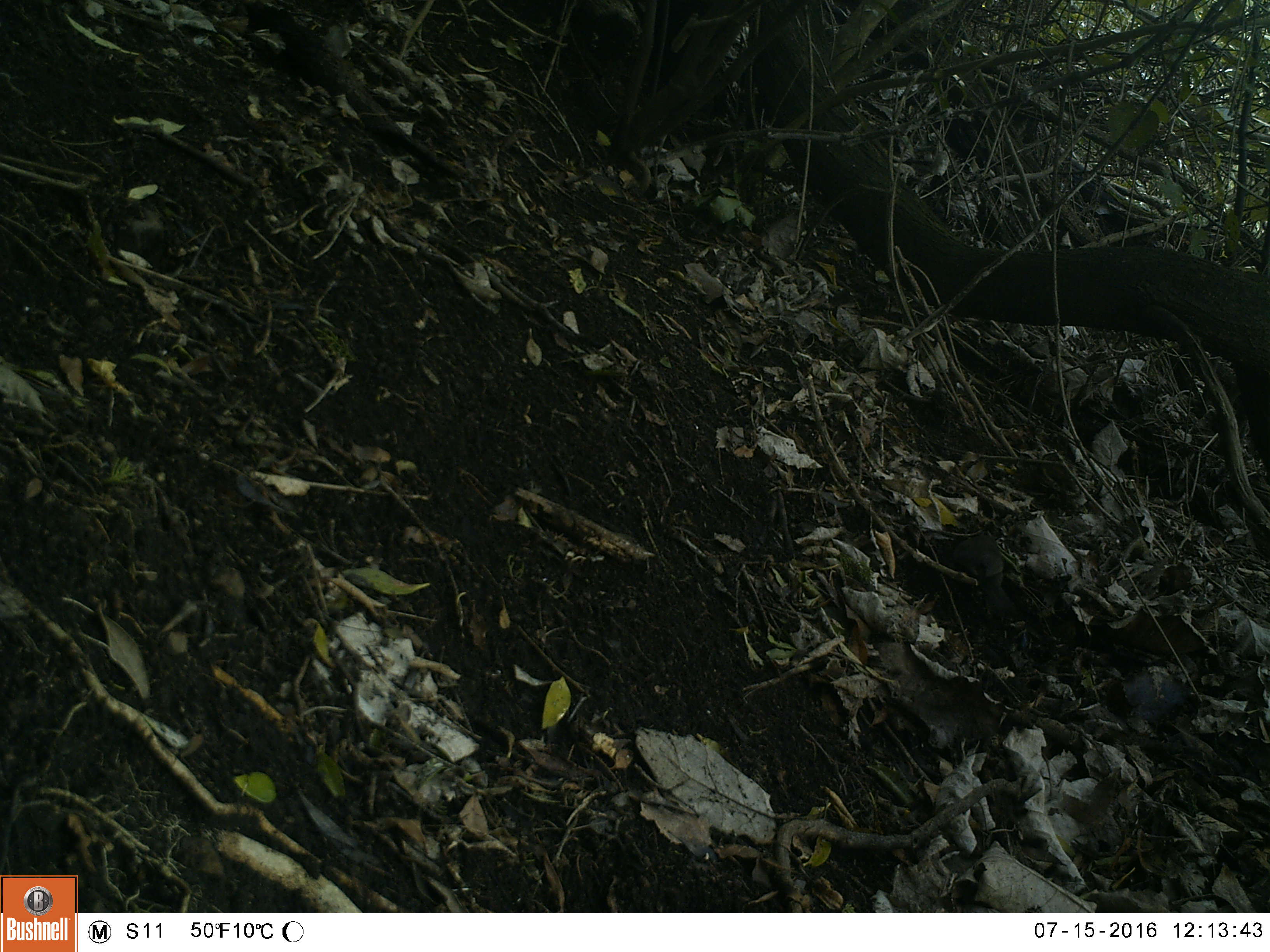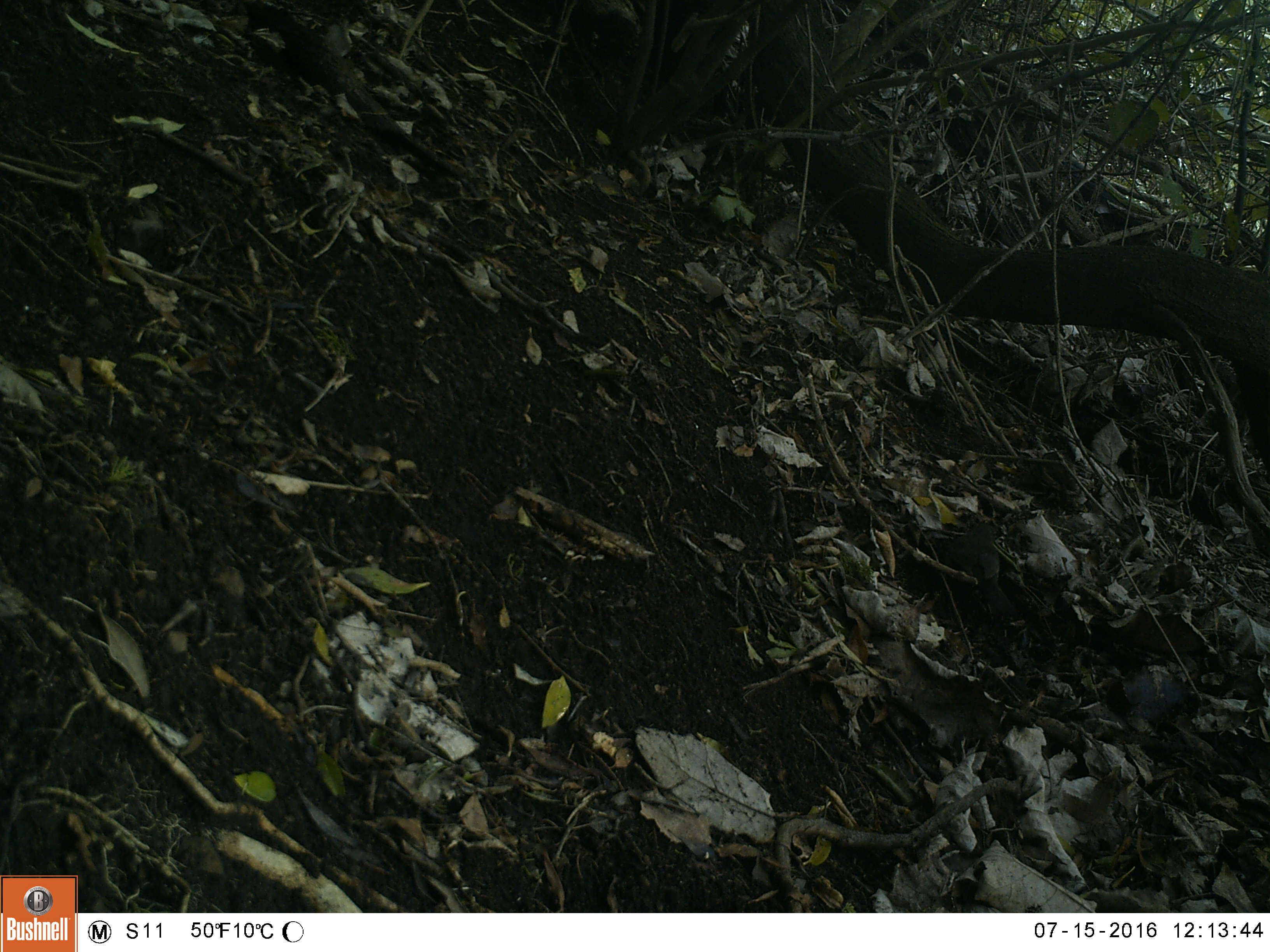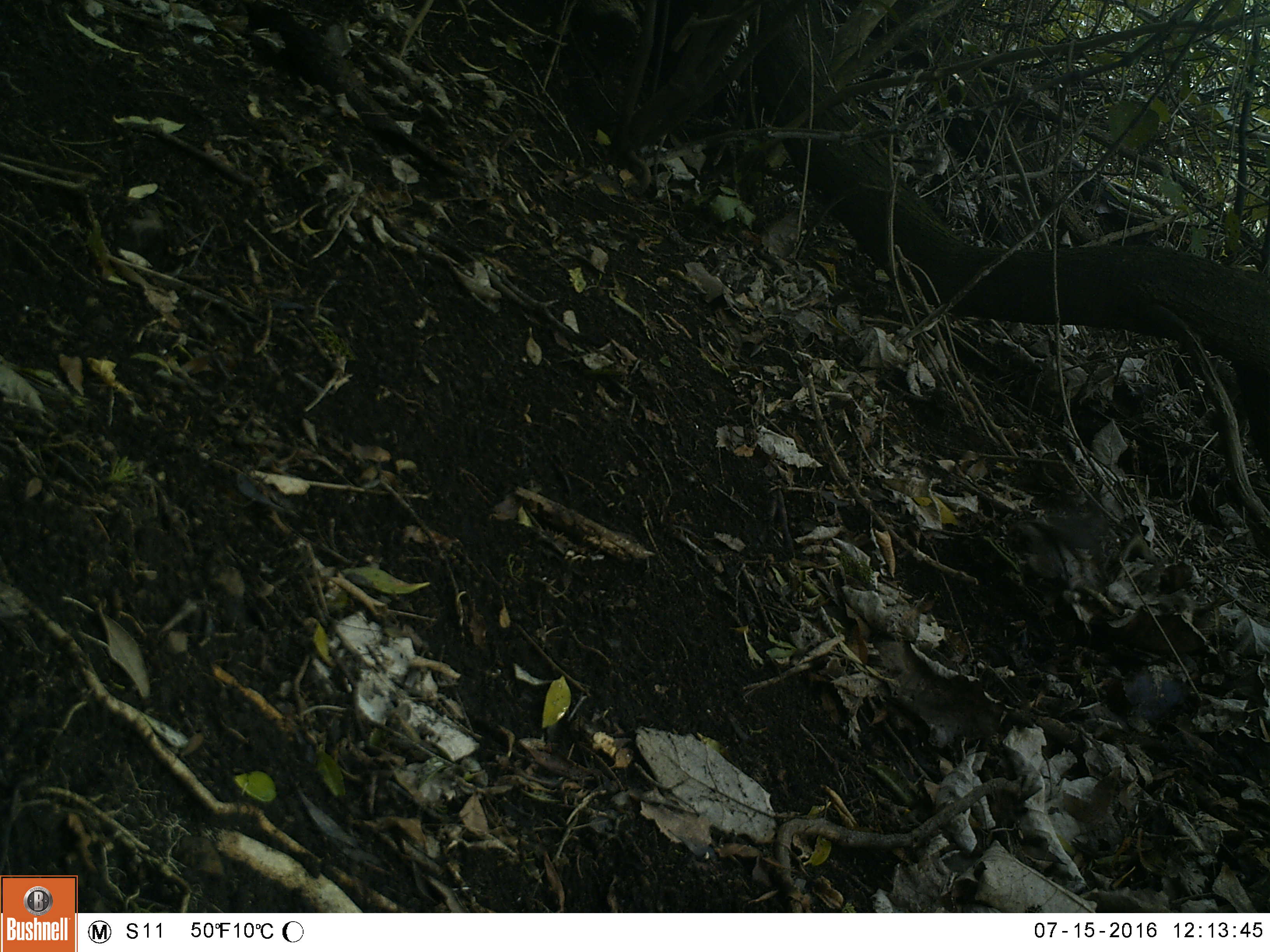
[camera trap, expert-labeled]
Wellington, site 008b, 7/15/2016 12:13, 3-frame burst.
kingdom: Animalia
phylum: Chordata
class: Aves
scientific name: Aves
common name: bird